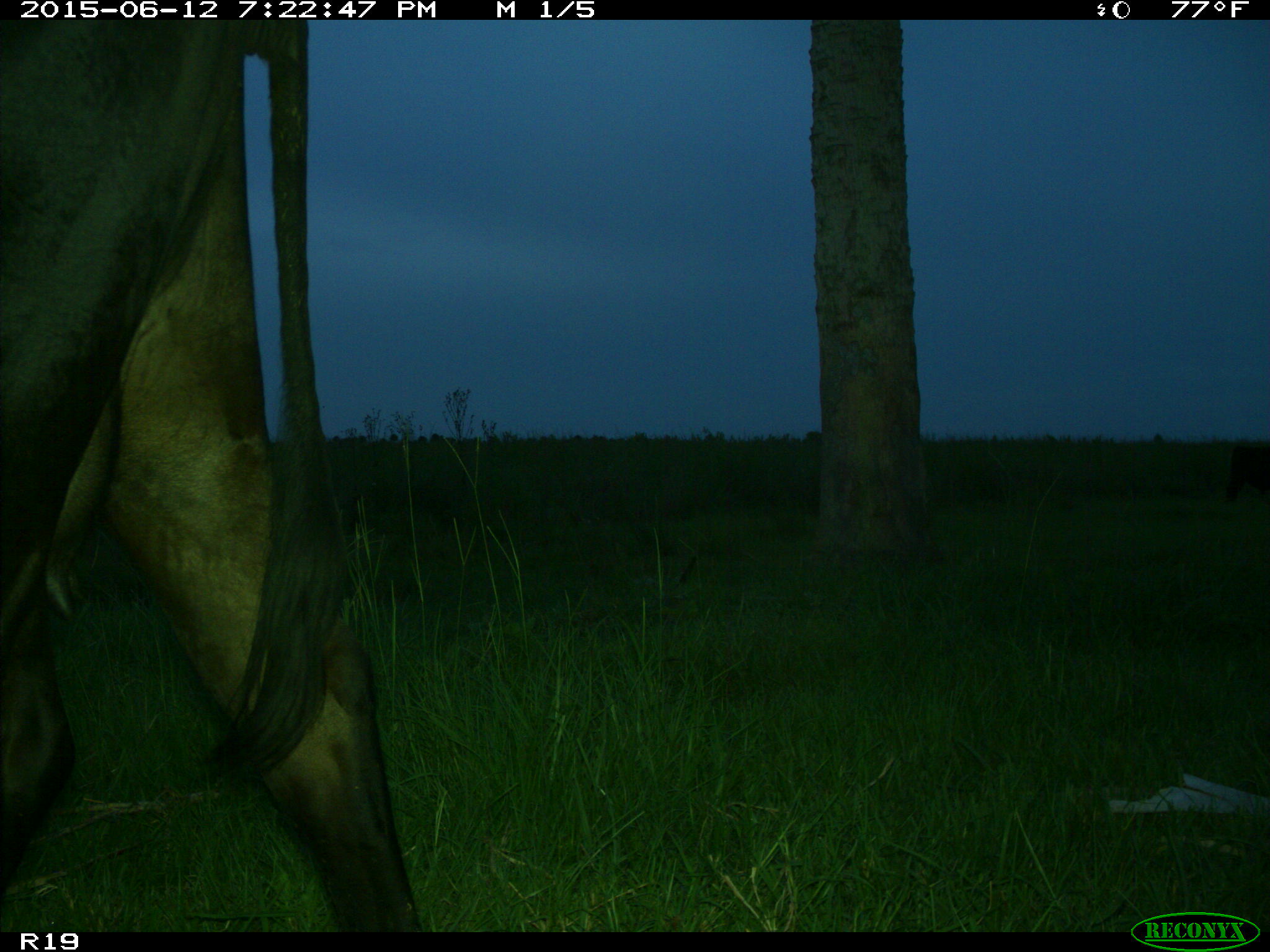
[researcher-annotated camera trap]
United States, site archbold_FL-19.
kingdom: Animalia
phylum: Chordata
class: Mammalia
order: Artiodactyla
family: Bovidae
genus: Bos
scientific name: Bos taurus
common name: domestic cow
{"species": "Bos taurus (domestic cow)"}